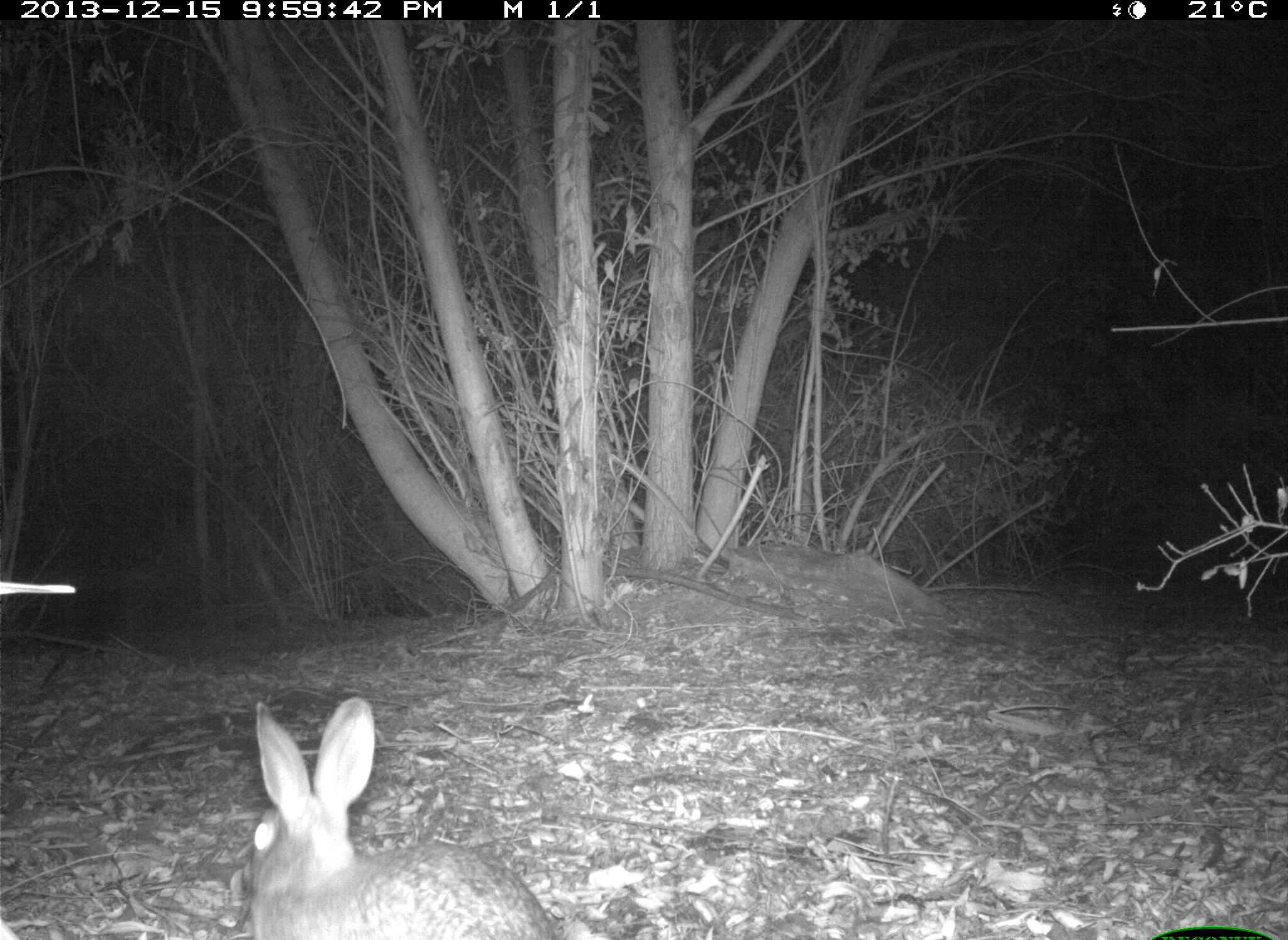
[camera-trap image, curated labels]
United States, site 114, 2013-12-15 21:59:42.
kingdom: Animalia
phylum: Chordata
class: Mammalia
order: Lagomorpha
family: Leporidae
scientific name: Leporidae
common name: rabbits and hares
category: rabbit